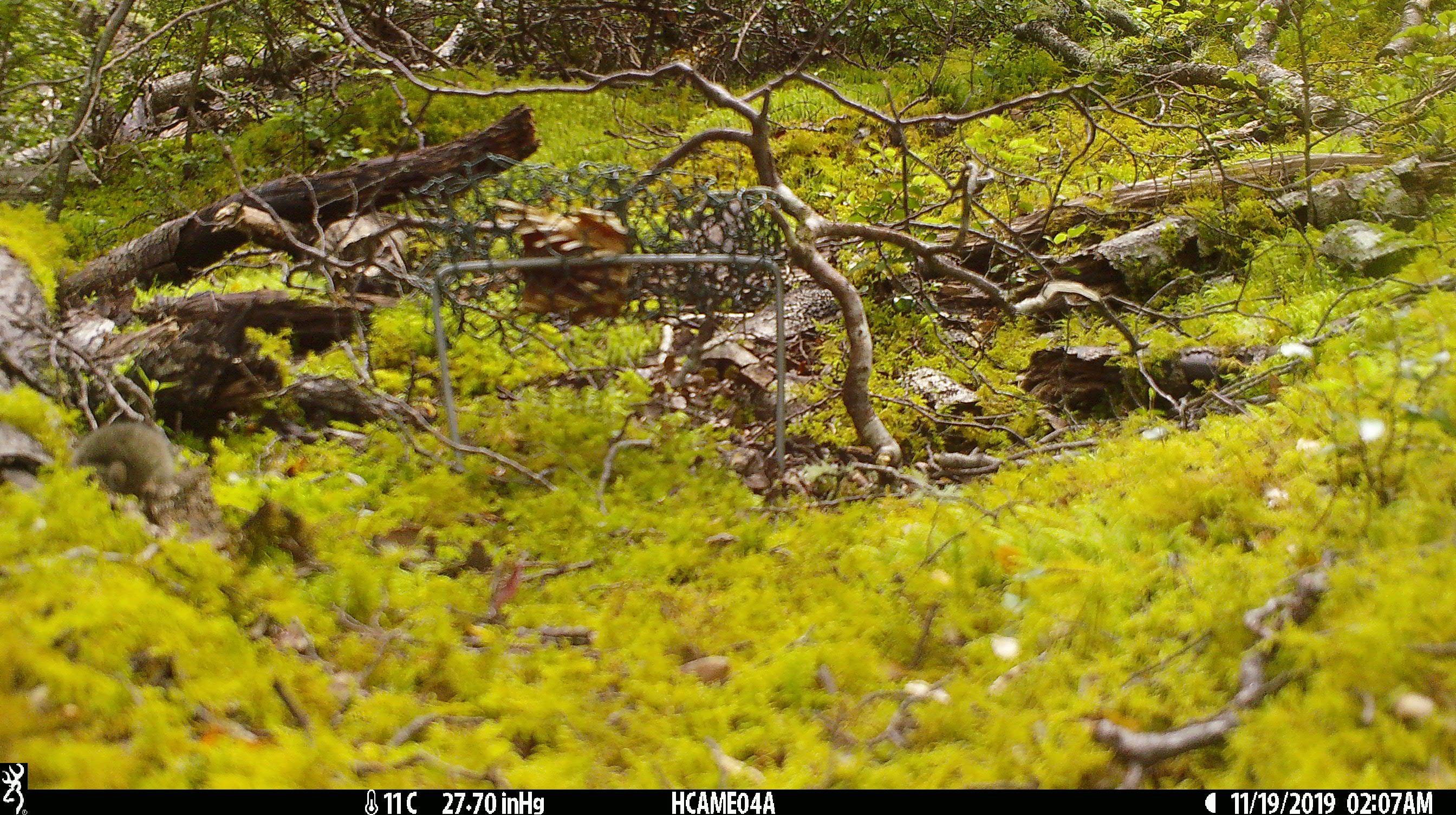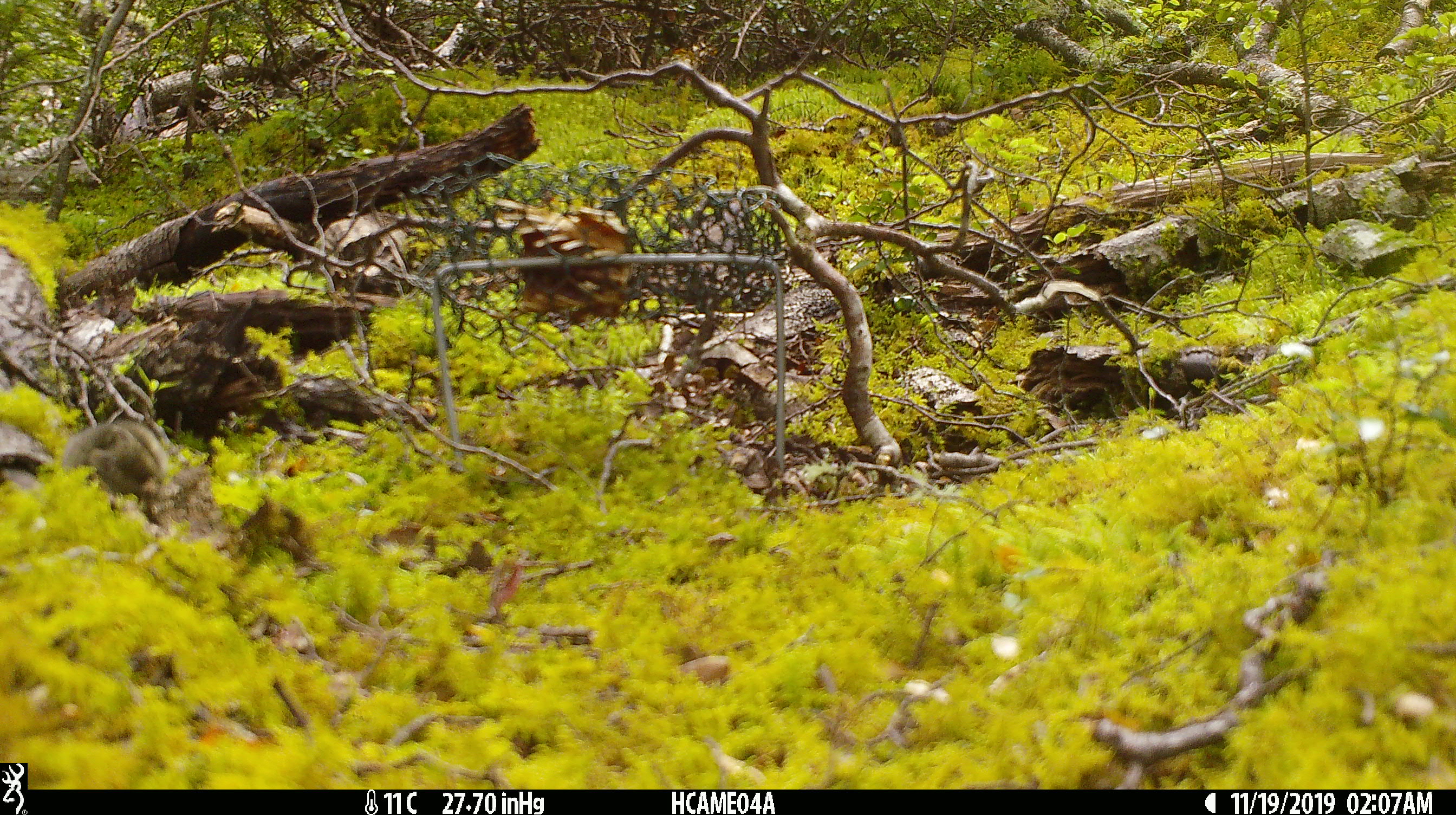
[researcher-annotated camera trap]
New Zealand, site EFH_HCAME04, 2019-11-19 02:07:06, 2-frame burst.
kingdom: Animalia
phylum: Chordata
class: Mammalia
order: Rodentia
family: Muridae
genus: Mus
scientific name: Mus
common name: mouse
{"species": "mouse (Mus)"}